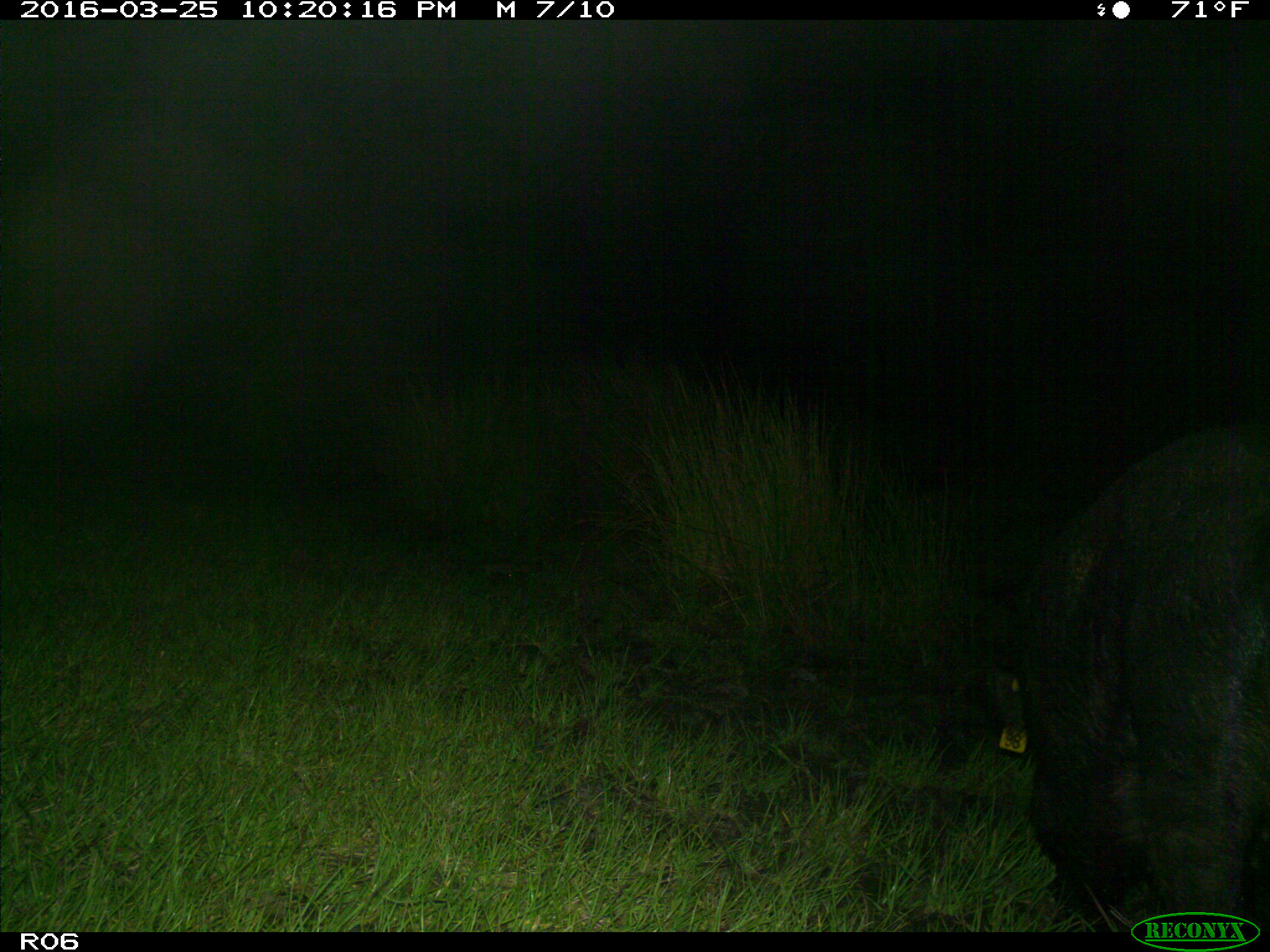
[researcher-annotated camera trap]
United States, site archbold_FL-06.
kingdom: Animalia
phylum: Chordata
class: Mammalia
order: Artiodactyla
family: Suidae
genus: Sus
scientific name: Sus scrofa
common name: wild boar